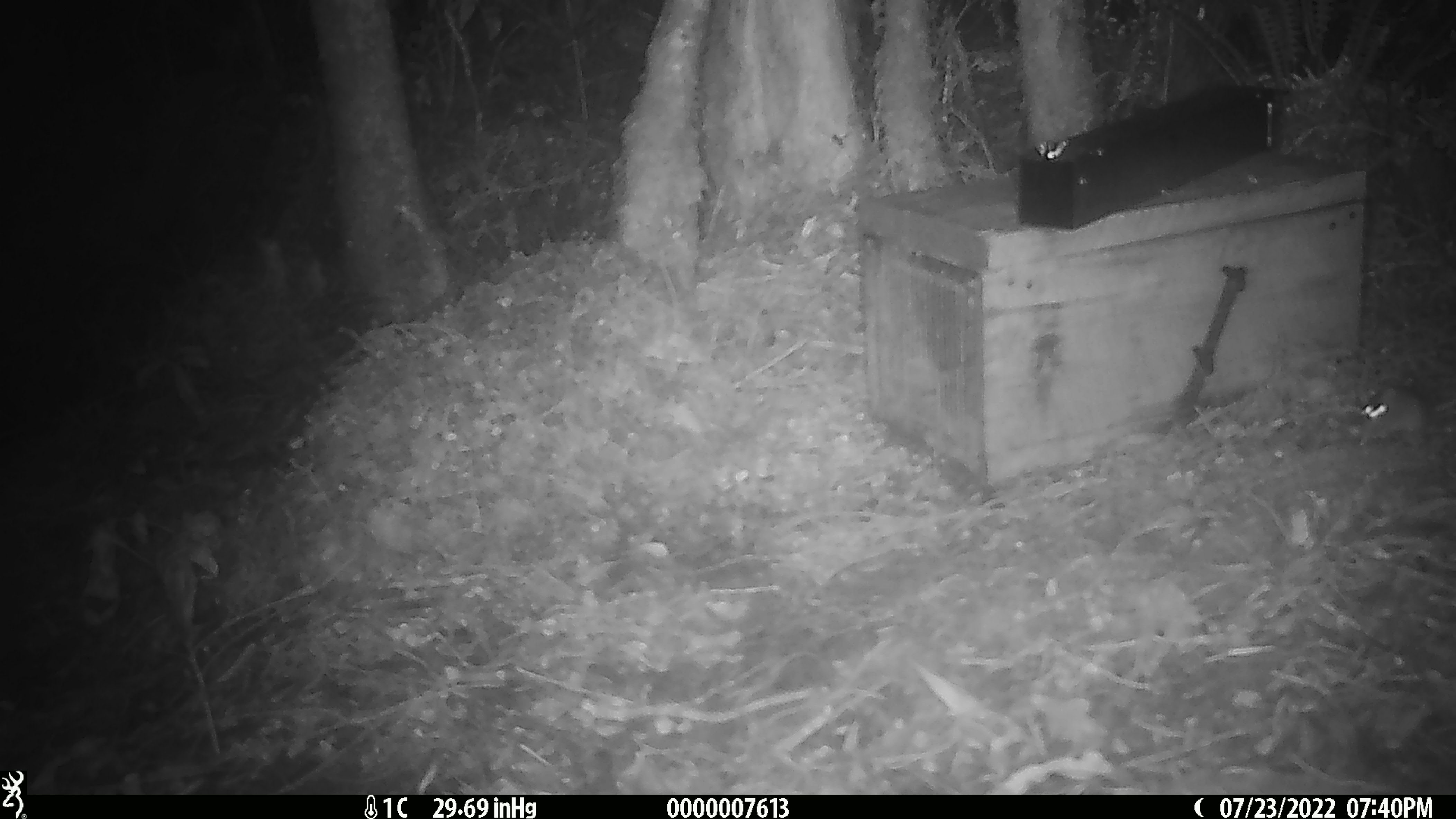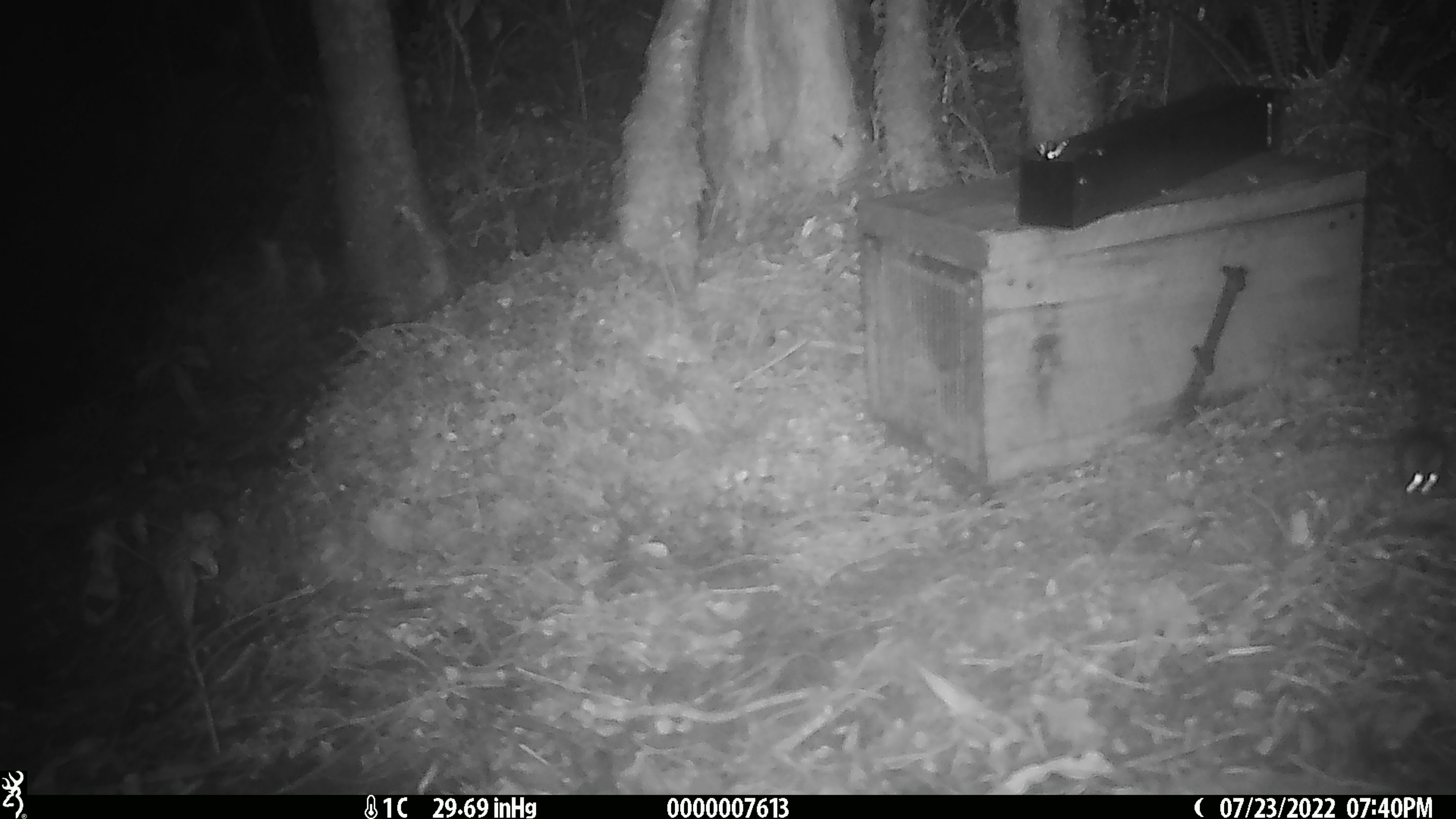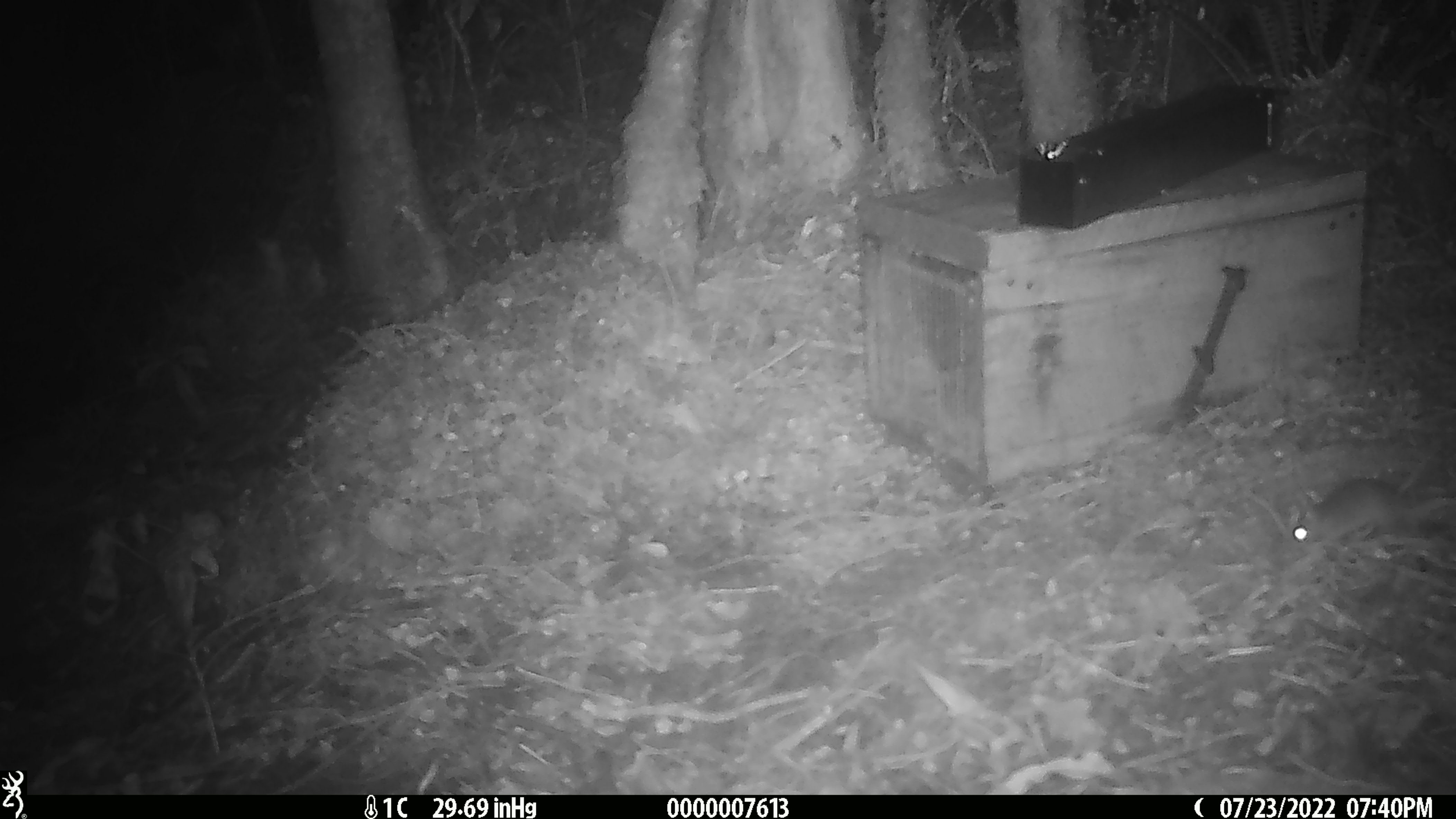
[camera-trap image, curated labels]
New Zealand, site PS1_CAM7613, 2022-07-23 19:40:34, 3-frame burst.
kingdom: Animalia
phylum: Chordata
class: Mammalia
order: Rodentia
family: Muridae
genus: Mus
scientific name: Mus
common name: mouse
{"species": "mouse (Mus)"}